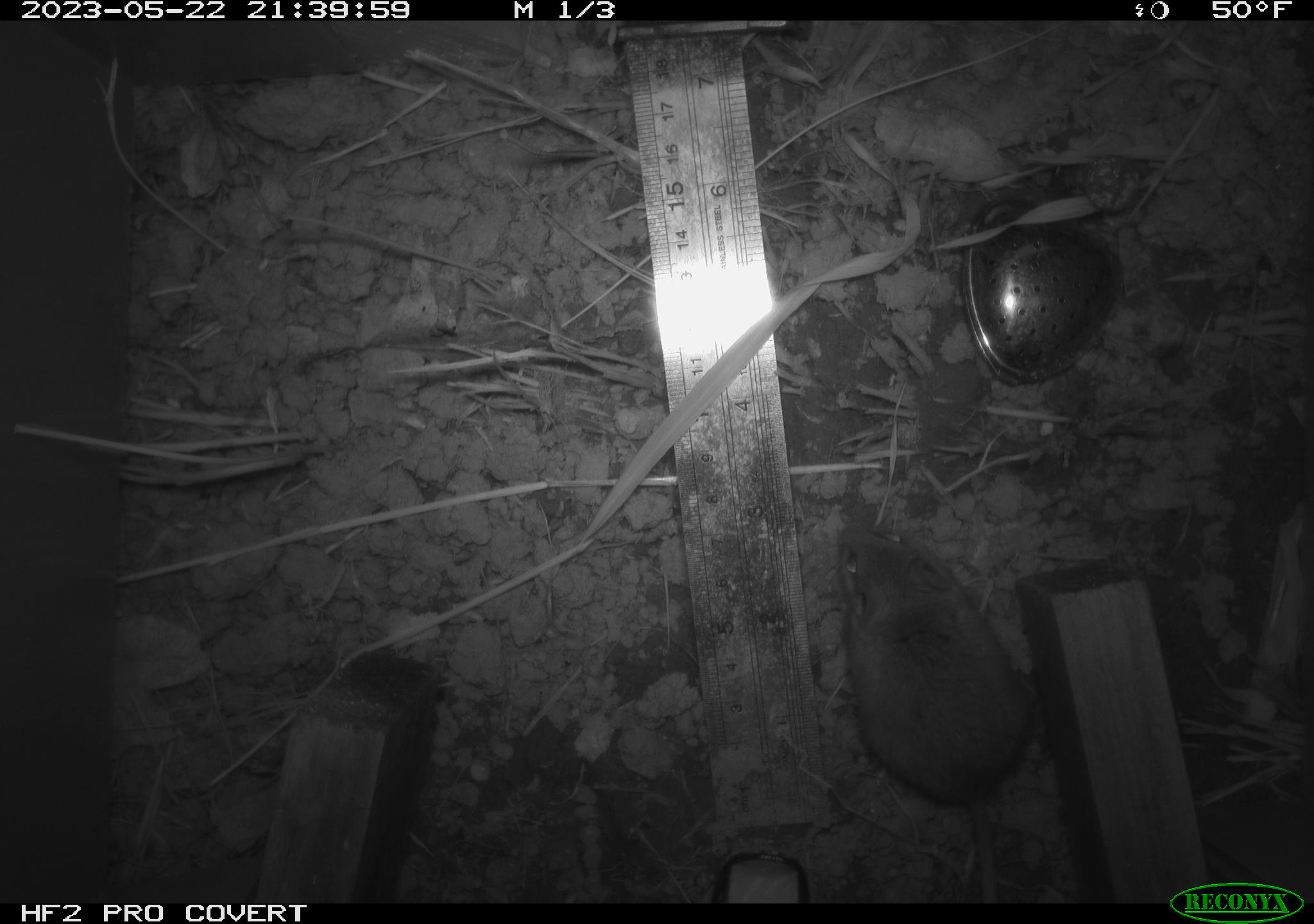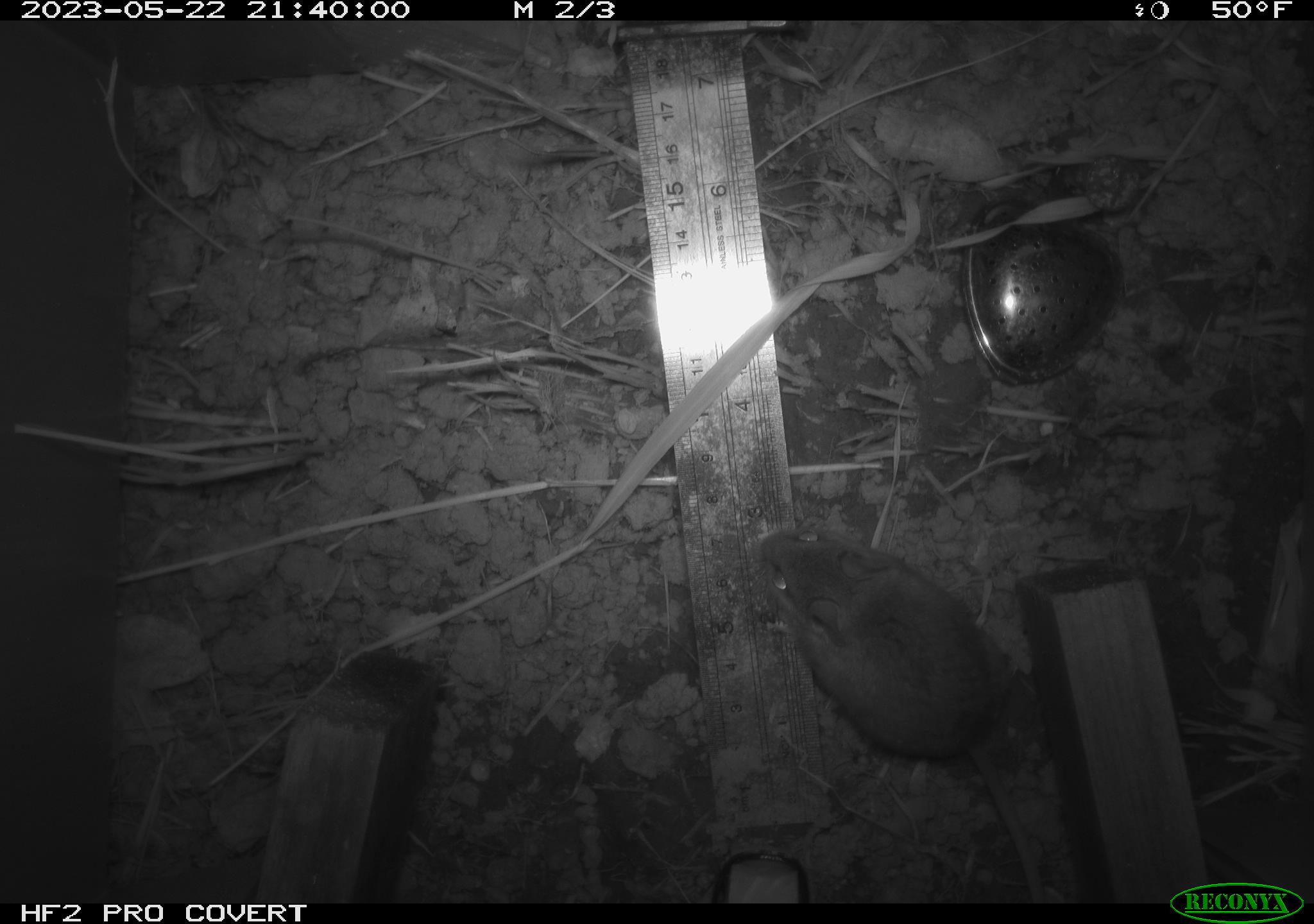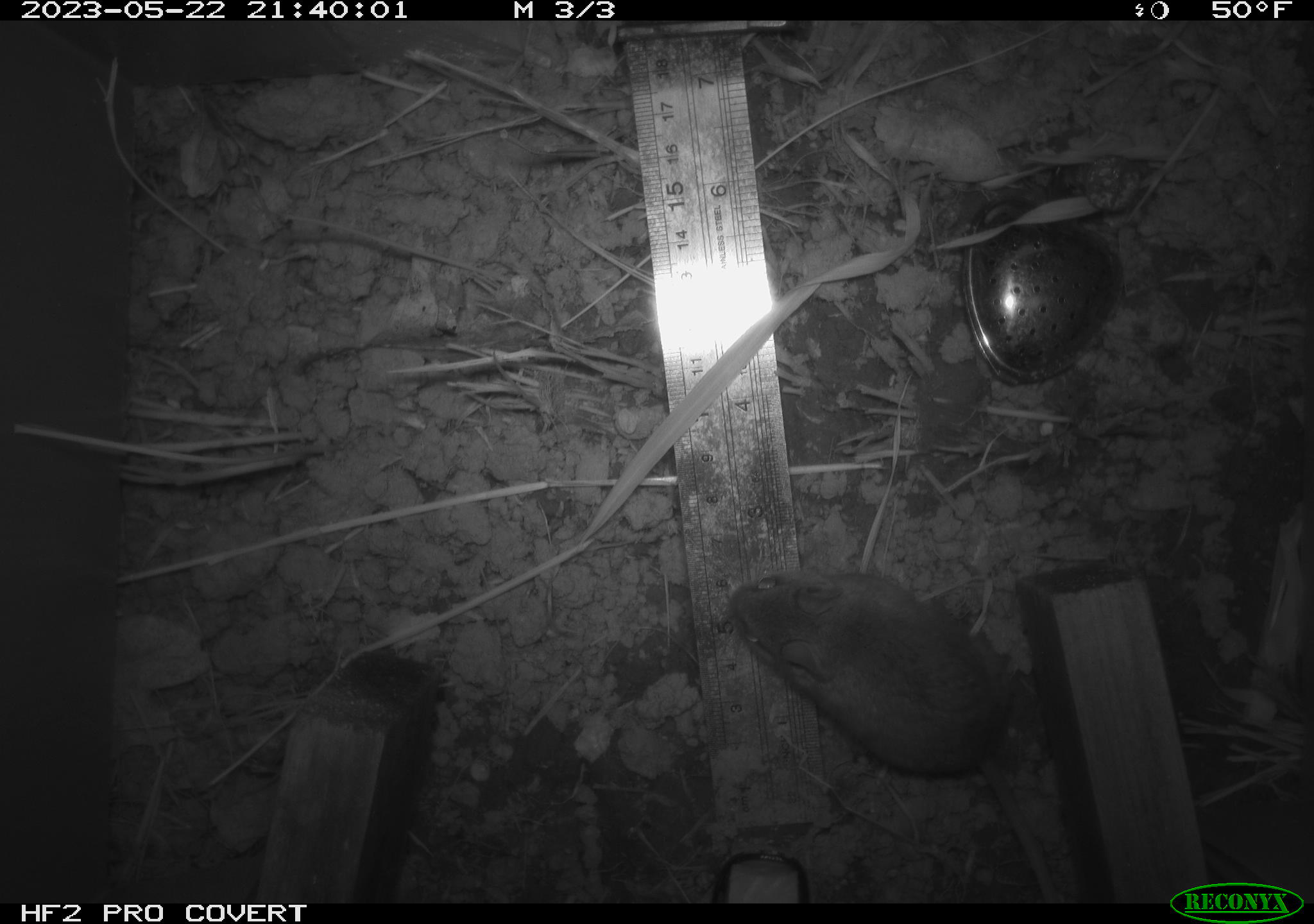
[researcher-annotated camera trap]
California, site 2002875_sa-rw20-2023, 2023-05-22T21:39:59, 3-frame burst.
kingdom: Animalia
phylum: Chordata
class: Mammalia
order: Rodentia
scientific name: Rodentia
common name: mouse species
Mouse species (Rodentia).